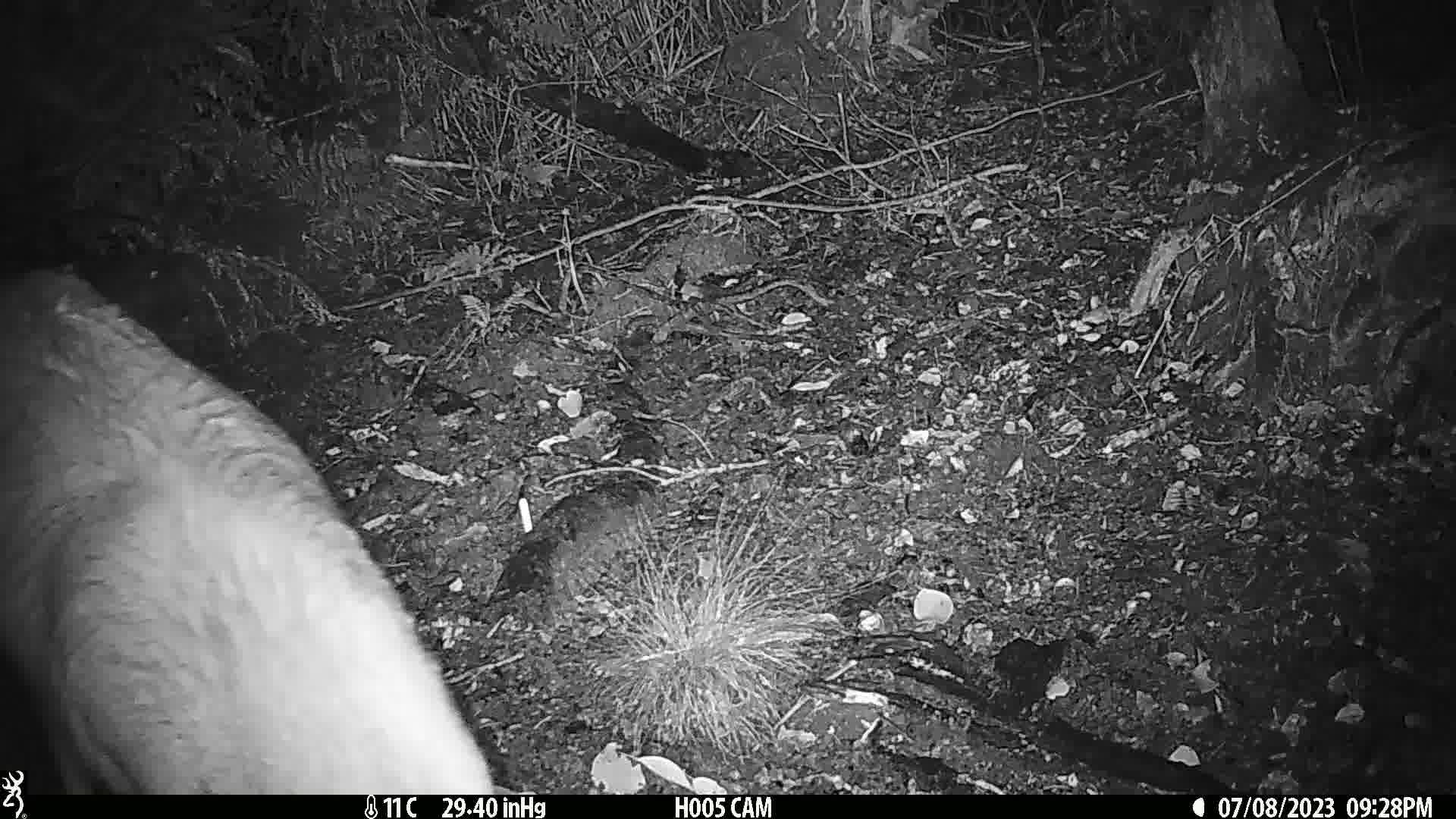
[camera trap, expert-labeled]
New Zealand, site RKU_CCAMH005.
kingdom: Animalia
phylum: Chordata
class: Mammalia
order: Artiodactyla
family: Cervidae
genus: Odocoileus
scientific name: Odocoileus virginianus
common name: white-tailed deer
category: white tailed deer